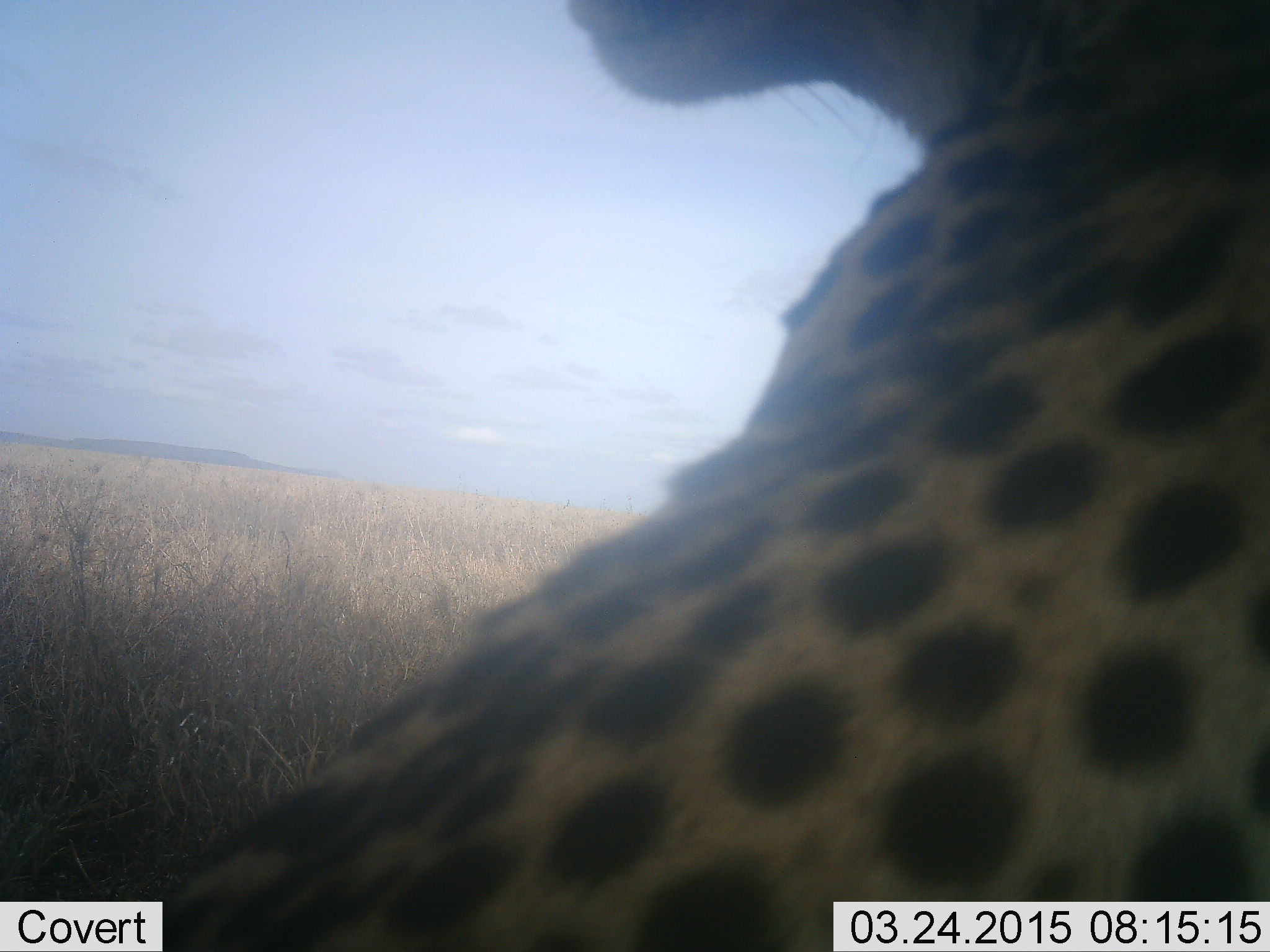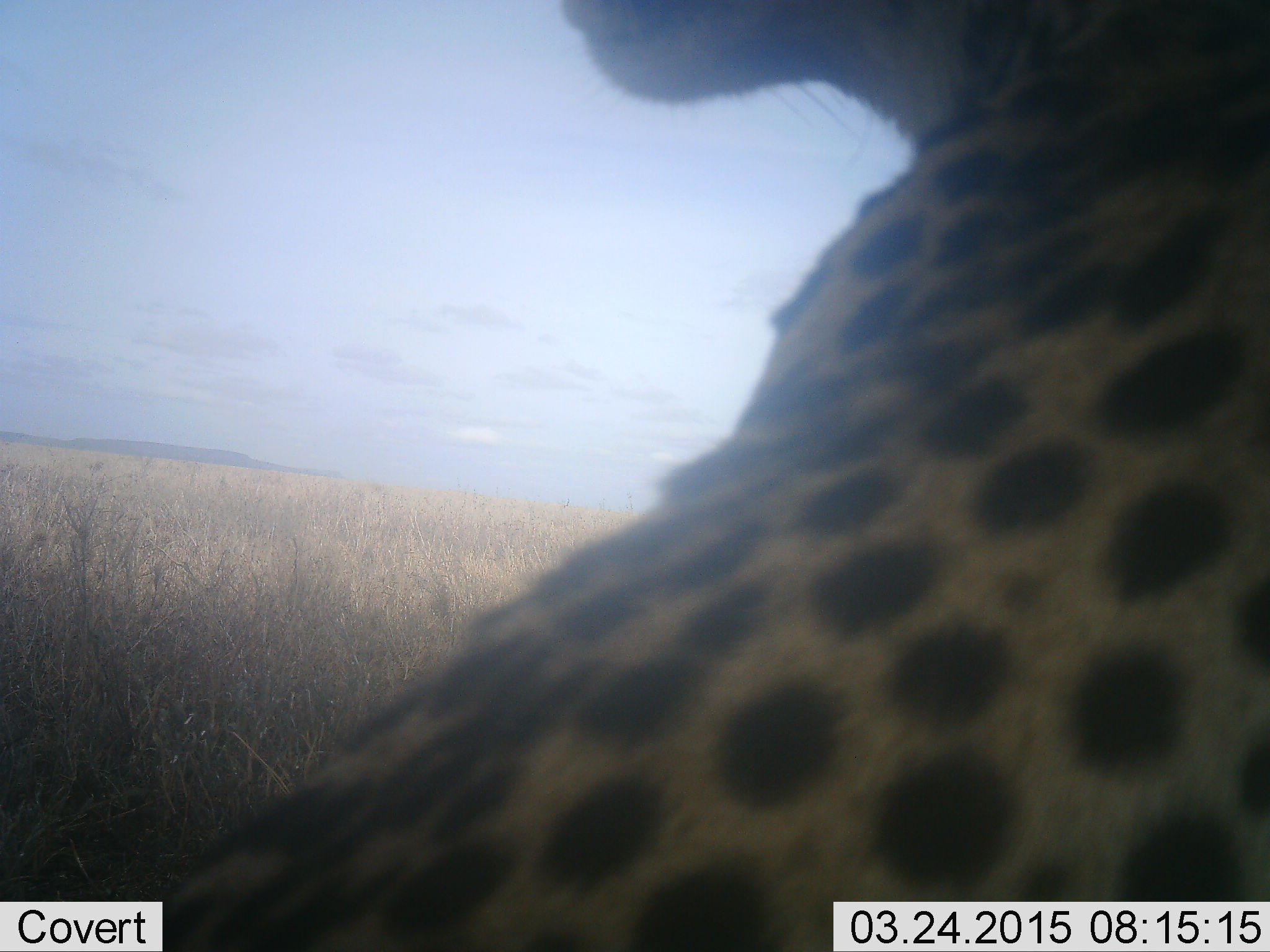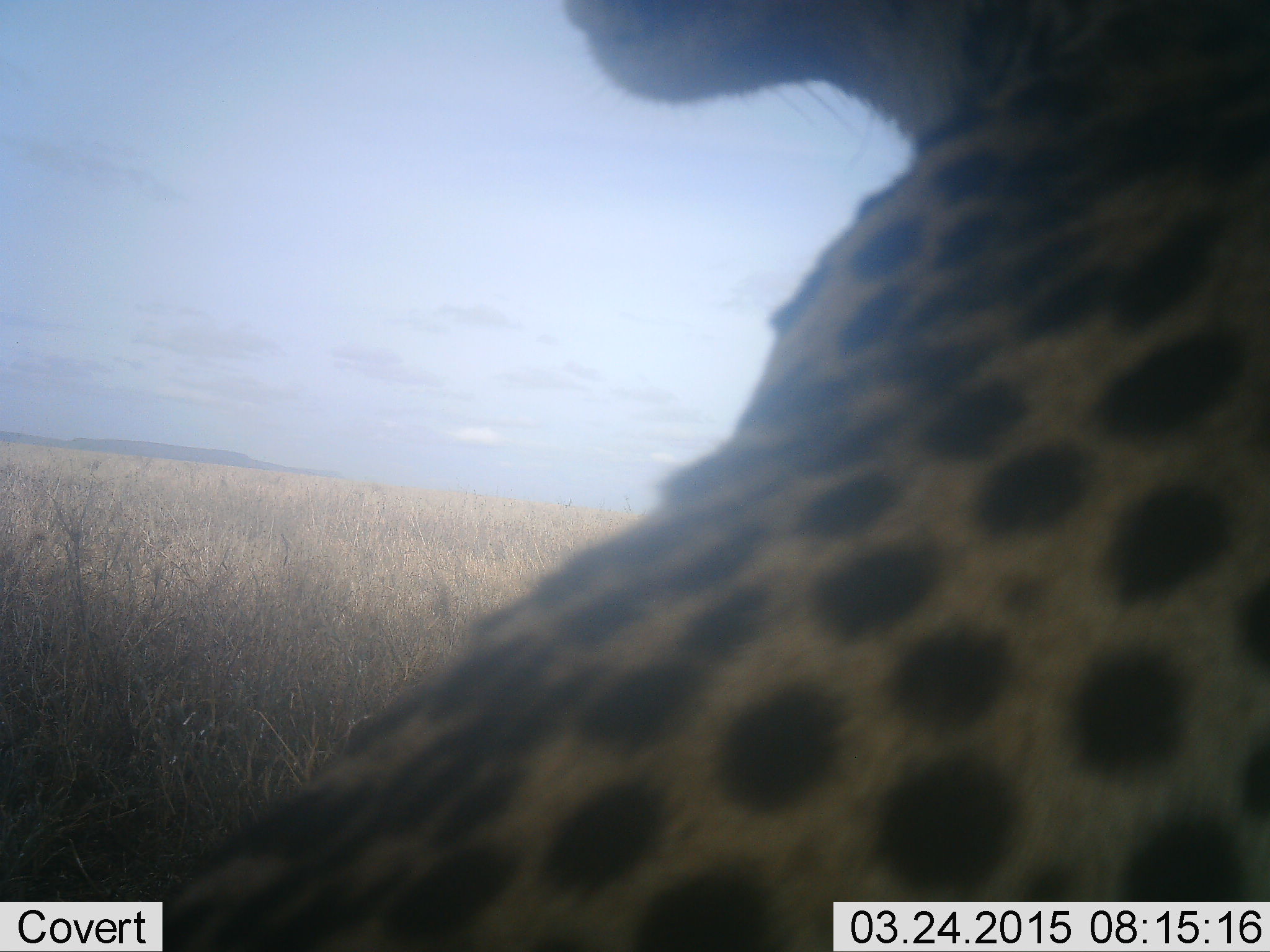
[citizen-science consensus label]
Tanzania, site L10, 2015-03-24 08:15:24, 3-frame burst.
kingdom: Animalia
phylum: Chordata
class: Mammalia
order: Carnivora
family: Felidae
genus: Acinonyx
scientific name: Acinonyx jubatus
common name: cheetah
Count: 1.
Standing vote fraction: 20%.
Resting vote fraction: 80%.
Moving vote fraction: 0%.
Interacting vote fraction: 0%.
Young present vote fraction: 0%.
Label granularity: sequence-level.